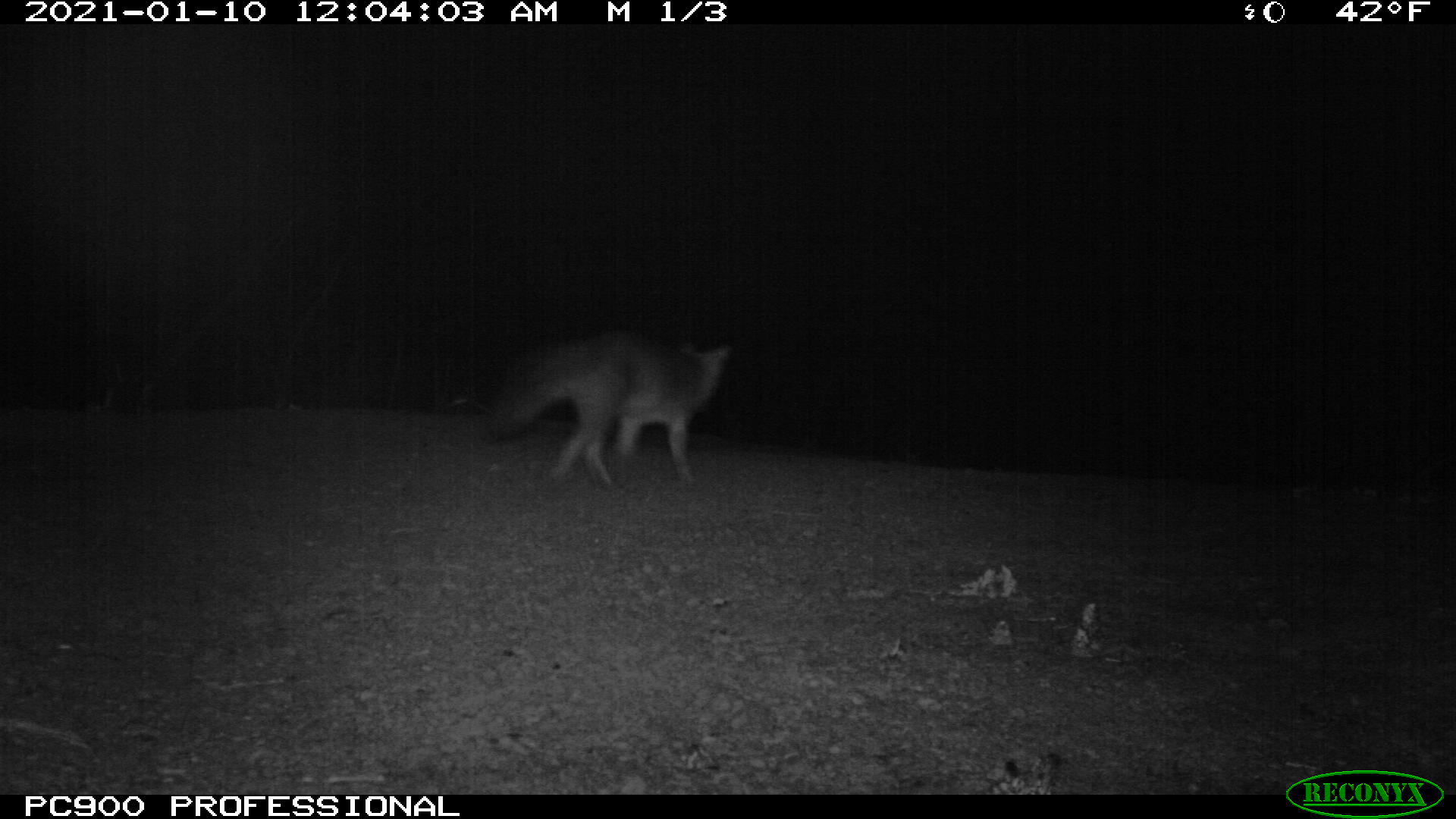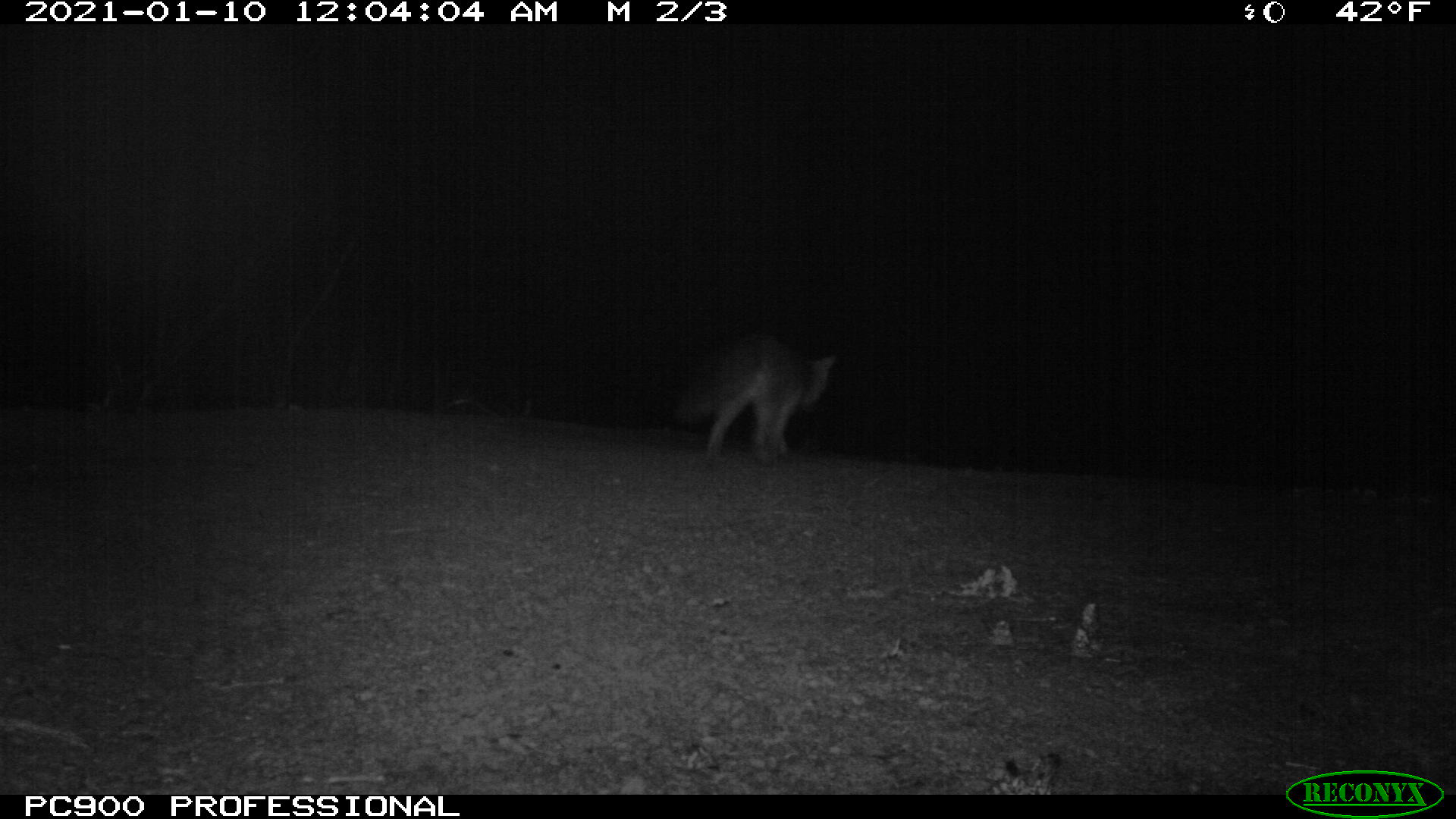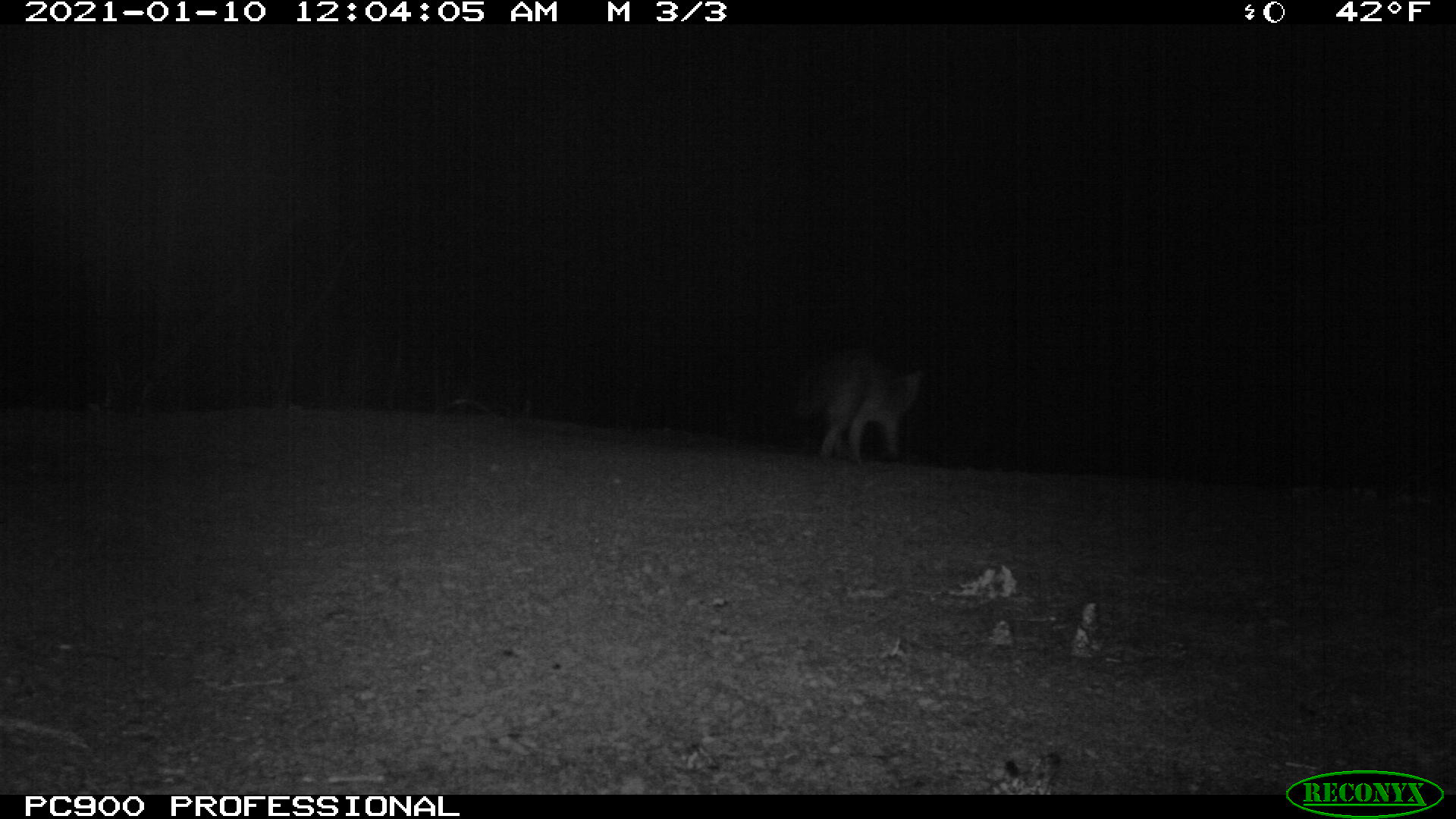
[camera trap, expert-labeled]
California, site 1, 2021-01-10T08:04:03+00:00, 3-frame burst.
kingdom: Animalia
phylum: Chordata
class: Mammalia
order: Carnivora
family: Canidae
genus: Urocyon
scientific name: Urocyon cinereoargenteus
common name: gray fox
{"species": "gray fox (Urocyon cinereoargenteus)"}